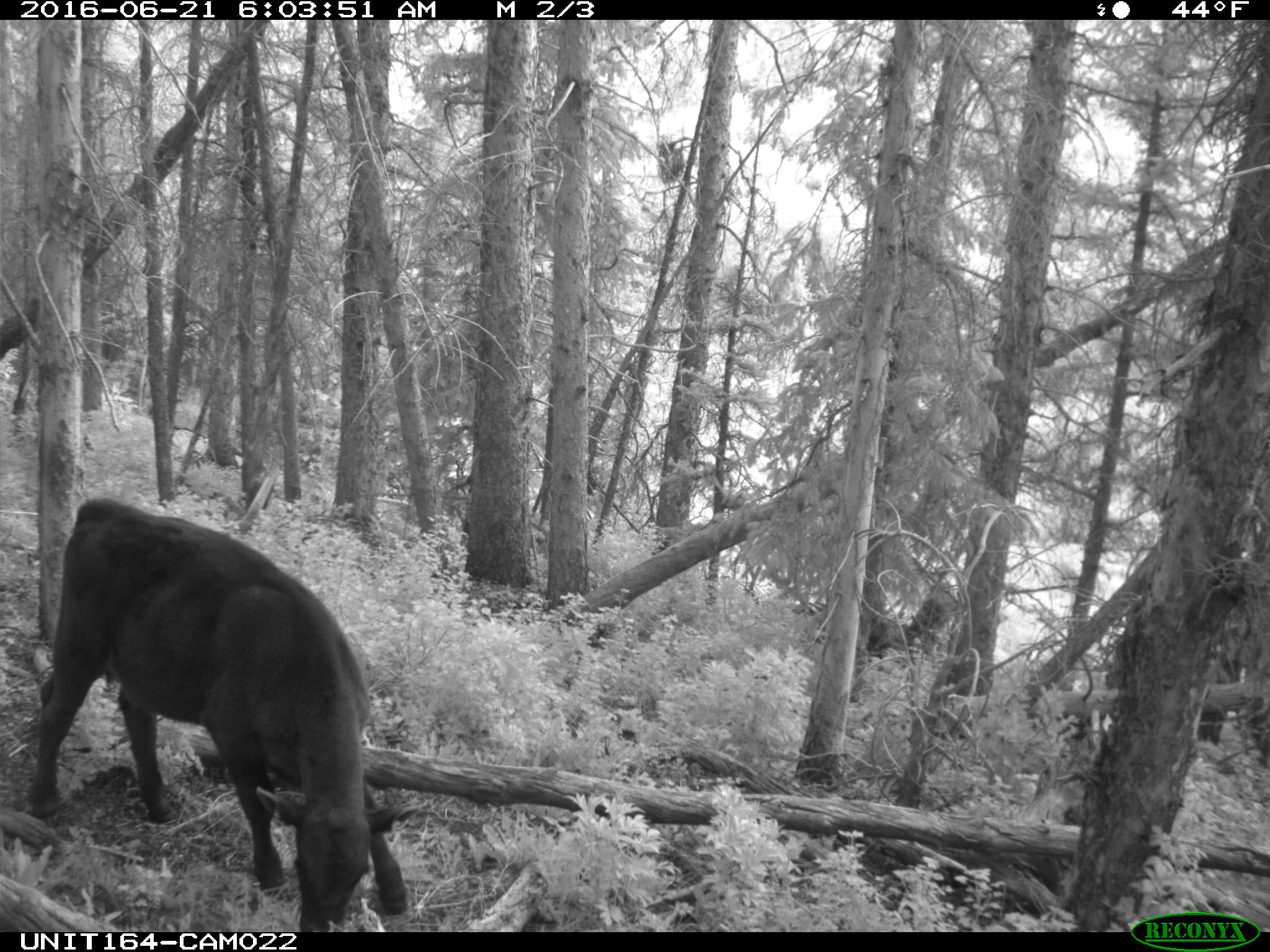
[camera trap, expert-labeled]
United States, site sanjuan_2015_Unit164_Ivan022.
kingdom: Animalia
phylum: Chordata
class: Mammalia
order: Artiodactyla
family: Bovidae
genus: Bos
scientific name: Bos taurus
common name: domestic cow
Bos taurus (domestic cow).